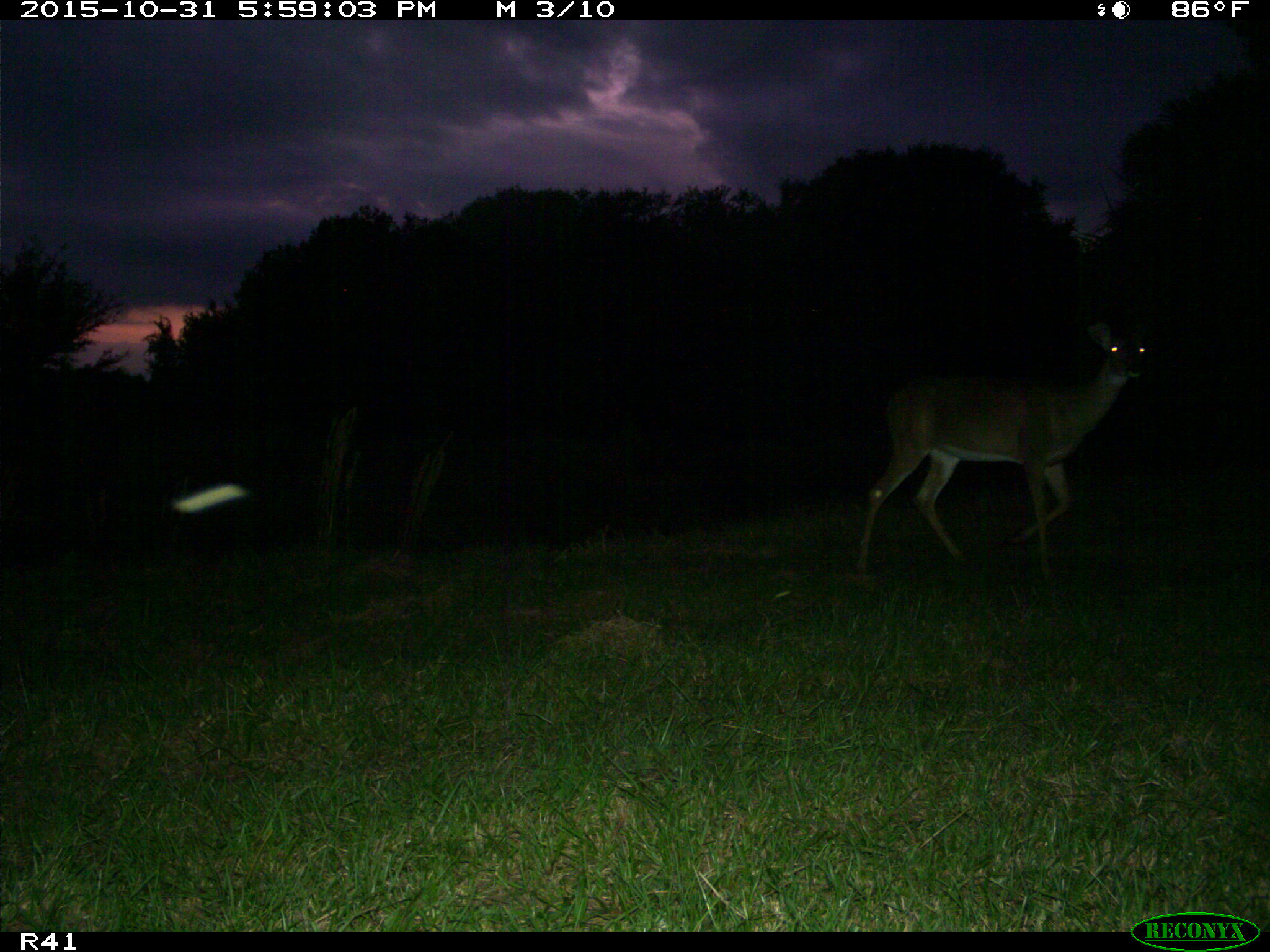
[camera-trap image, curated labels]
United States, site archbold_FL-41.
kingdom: Animalia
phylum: Chordata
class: Mammalia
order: Artiodactyla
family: Cervidae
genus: Odocoileus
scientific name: Odocoileus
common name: deer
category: unidentified deer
Unidentified deer (deer) (Odocoileus).